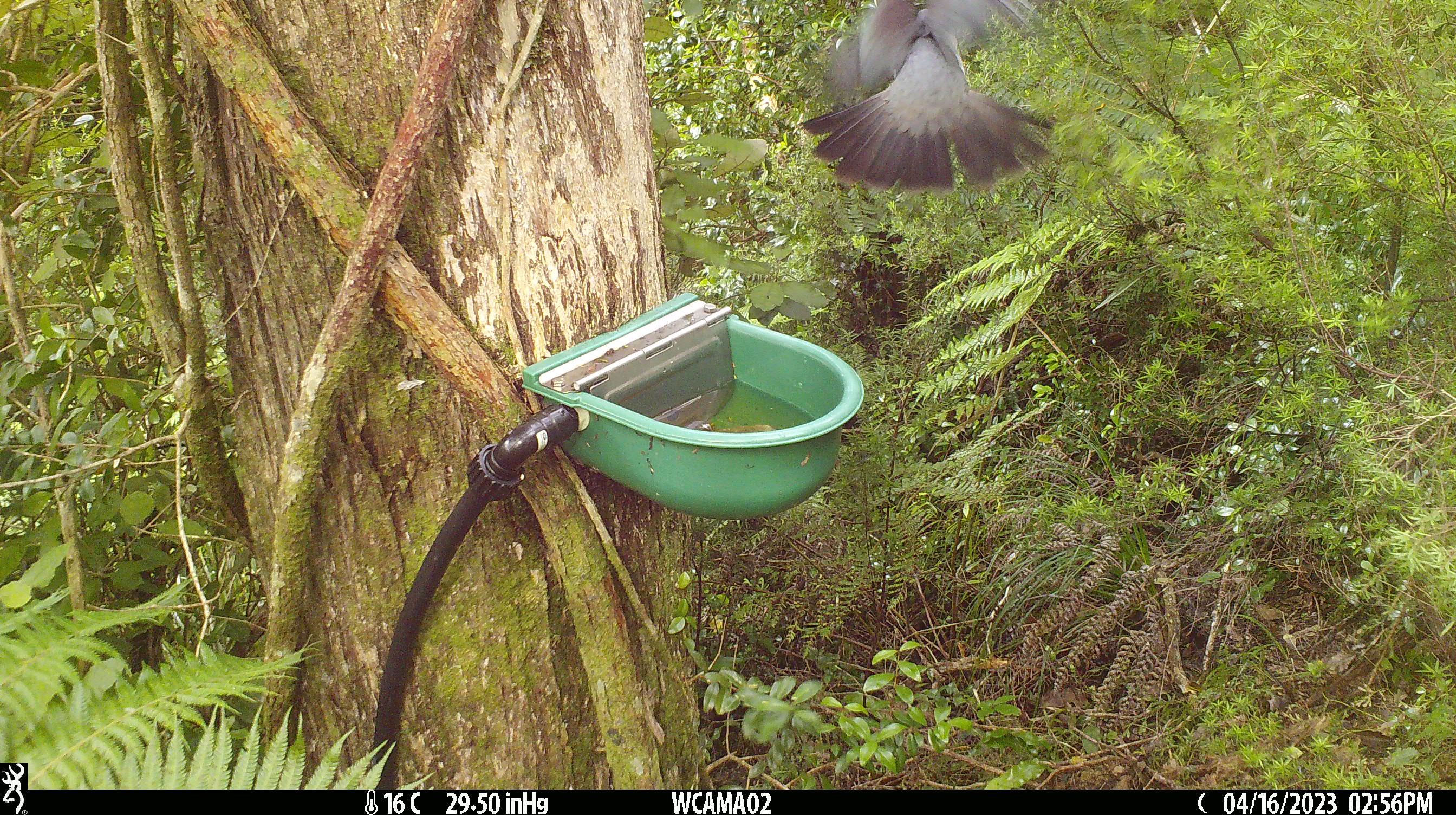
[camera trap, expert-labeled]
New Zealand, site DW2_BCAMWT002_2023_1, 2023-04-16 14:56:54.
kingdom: Animalia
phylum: Chordata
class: Aves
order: Columbiformes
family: Columbidae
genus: Hemiphaga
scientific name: Hemiphaga novaeseelandiae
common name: new zealand pigeon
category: kereru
Kereru (new zealand pigeon) (Hemiphaga novaeseelandiae).